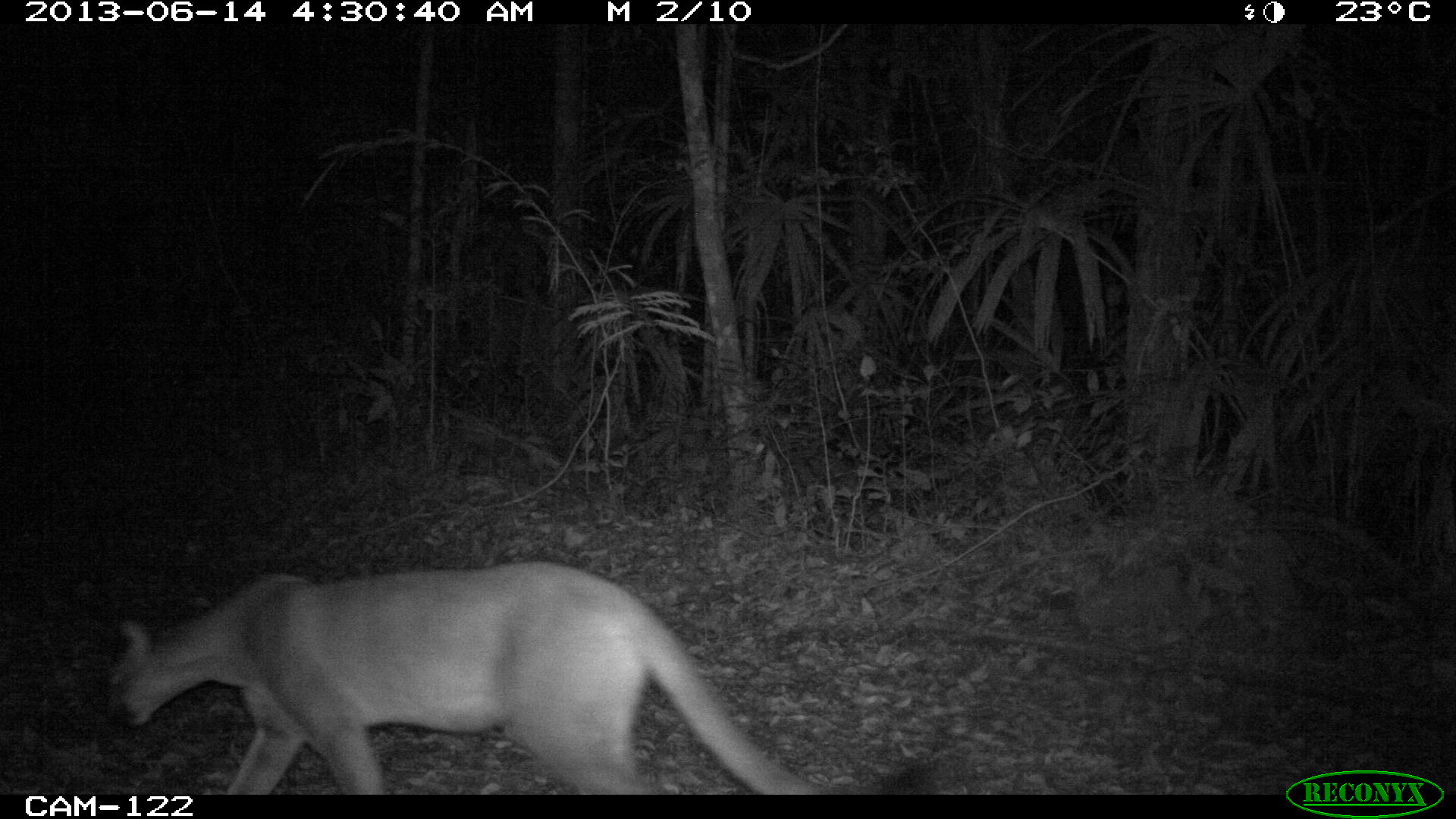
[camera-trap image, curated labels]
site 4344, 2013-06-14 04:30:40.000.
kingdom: Animalia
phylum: Chordata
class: Mammalia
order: Carnivora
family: Felidae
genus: Puma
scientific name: Puma concolor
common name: mountain lion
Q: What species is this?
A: Puma concolor (mountain lion).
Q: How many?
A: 1.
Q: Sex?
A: Female.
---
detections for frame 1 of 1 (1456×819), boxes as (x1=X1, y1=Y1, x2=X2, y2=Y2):
puma concolor: (x1=113, y1=560, x2=813, y2=793)